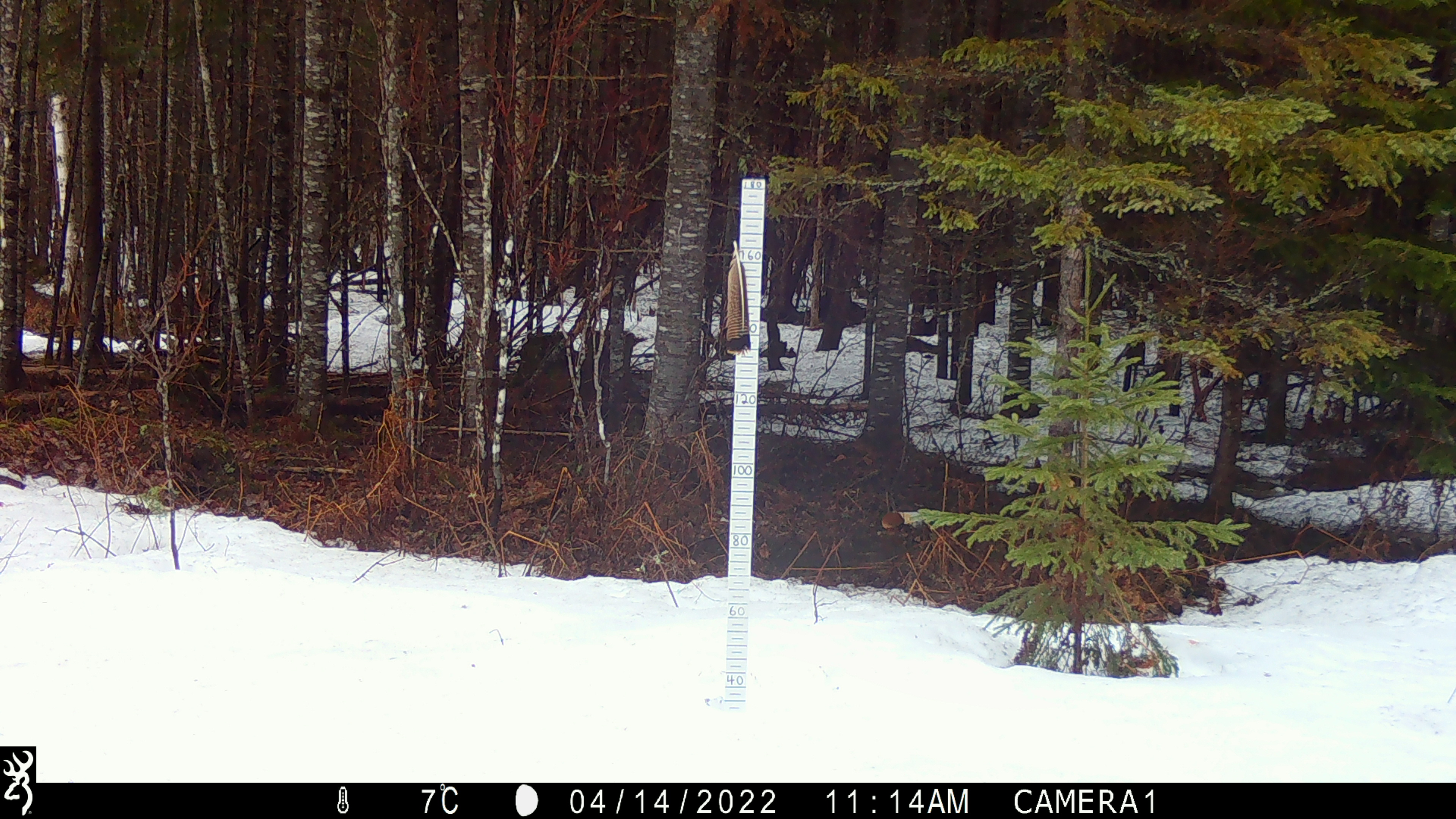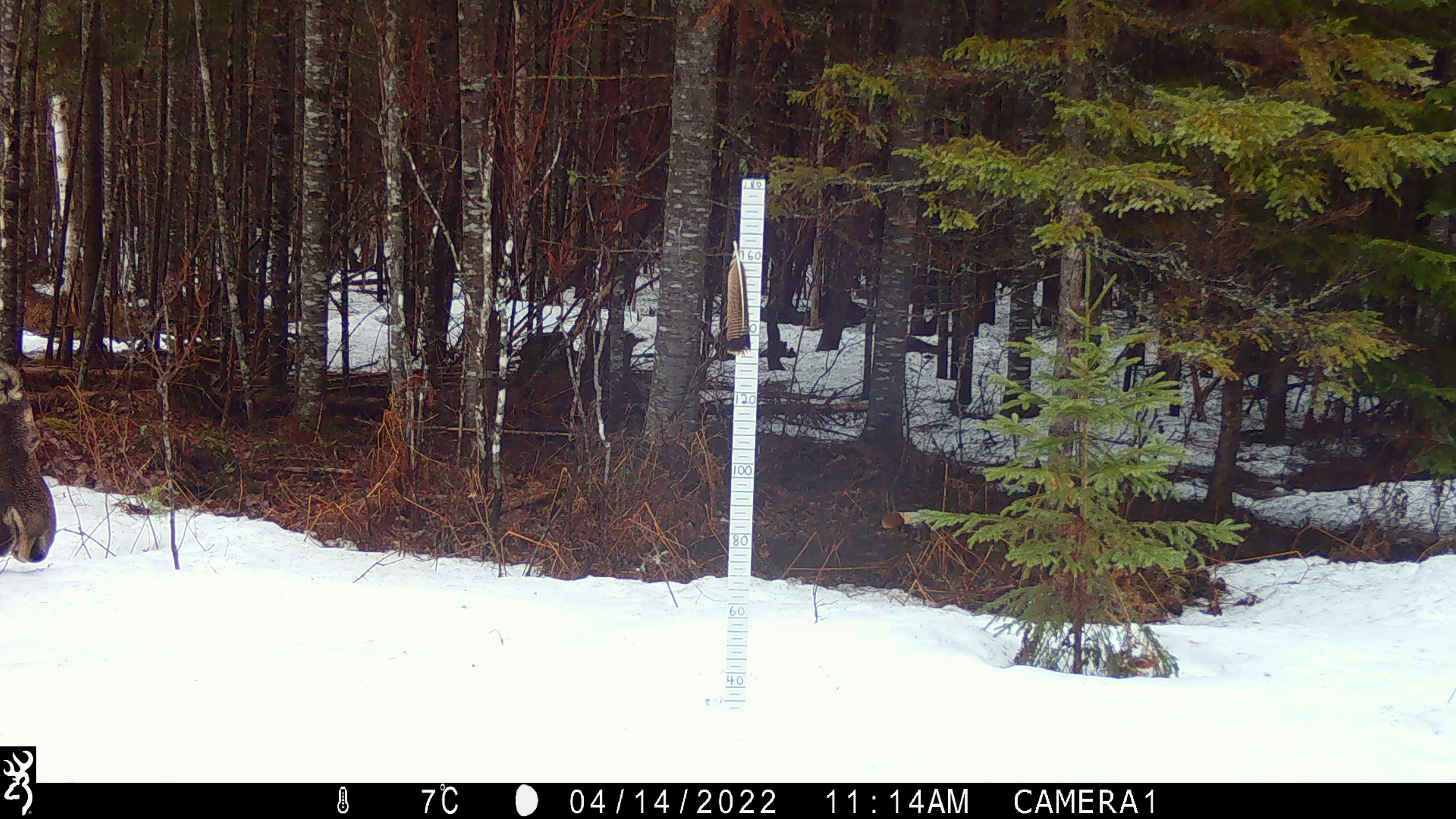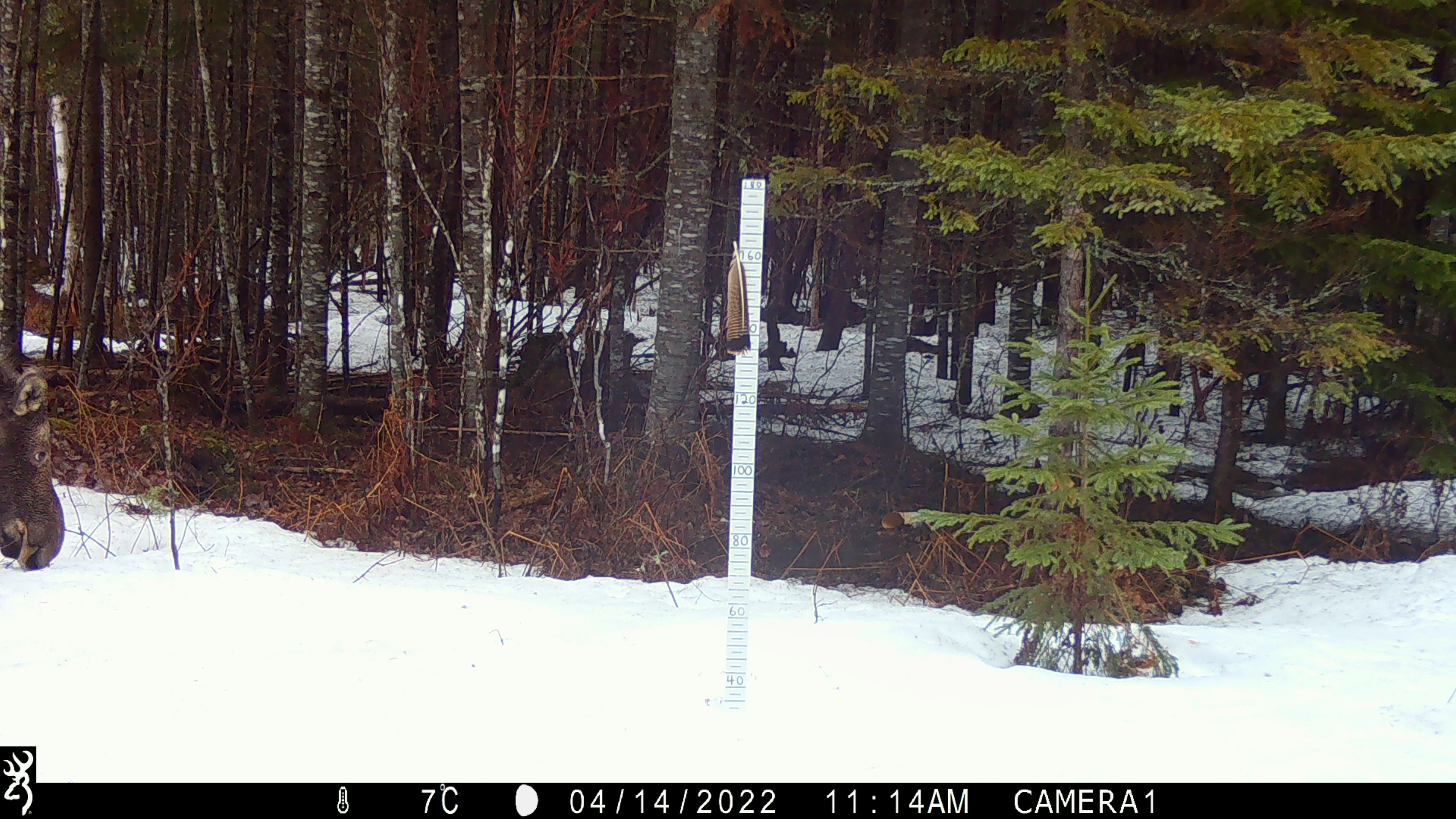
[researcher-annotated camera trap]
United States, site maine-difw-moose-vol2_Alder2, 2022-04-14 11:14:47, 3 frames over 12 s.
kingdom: Animalia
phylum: Chordata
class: Mammalia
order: Artiodactyla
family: Cervidae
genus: Alces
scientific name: Alces alces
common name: moose